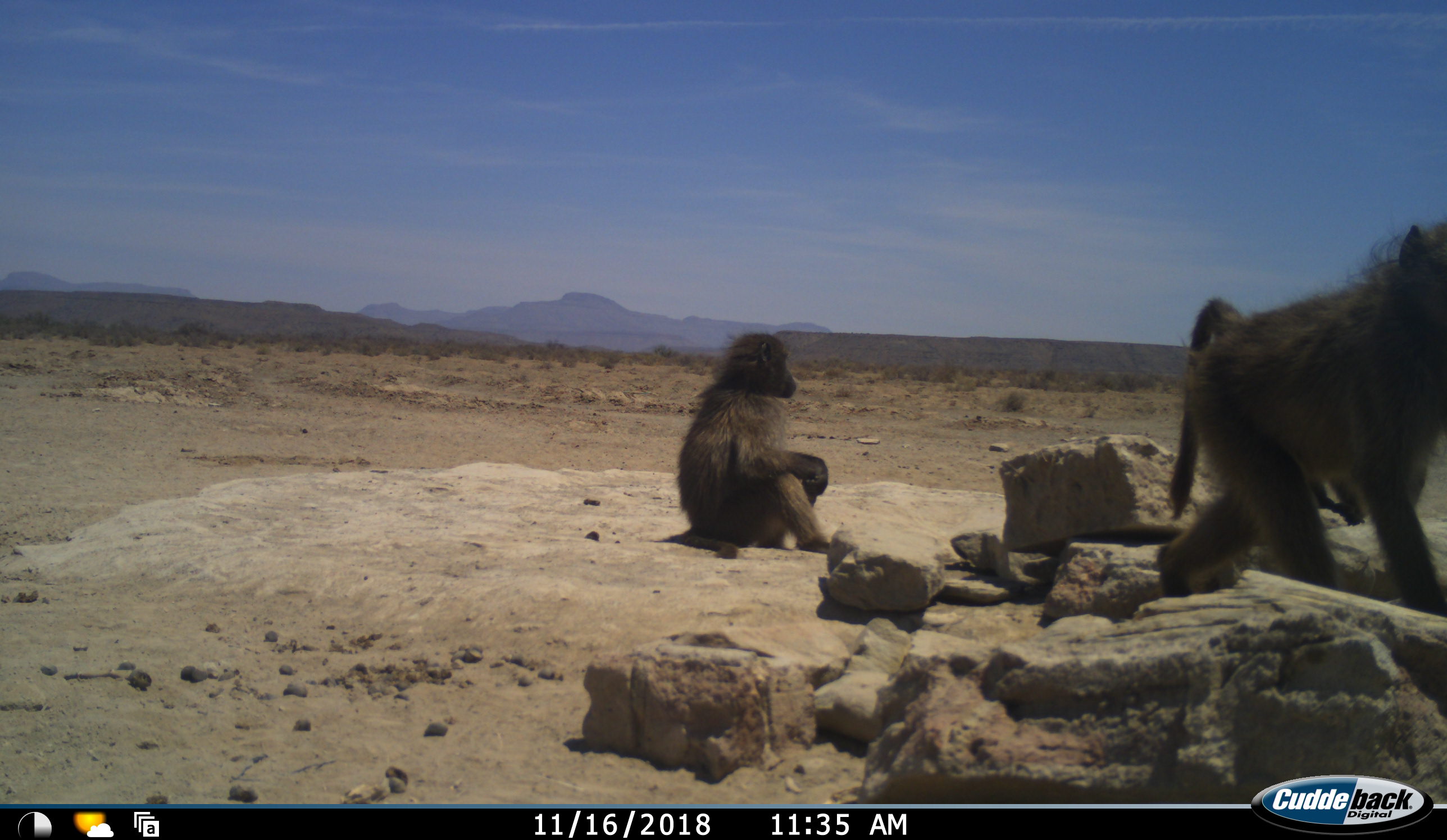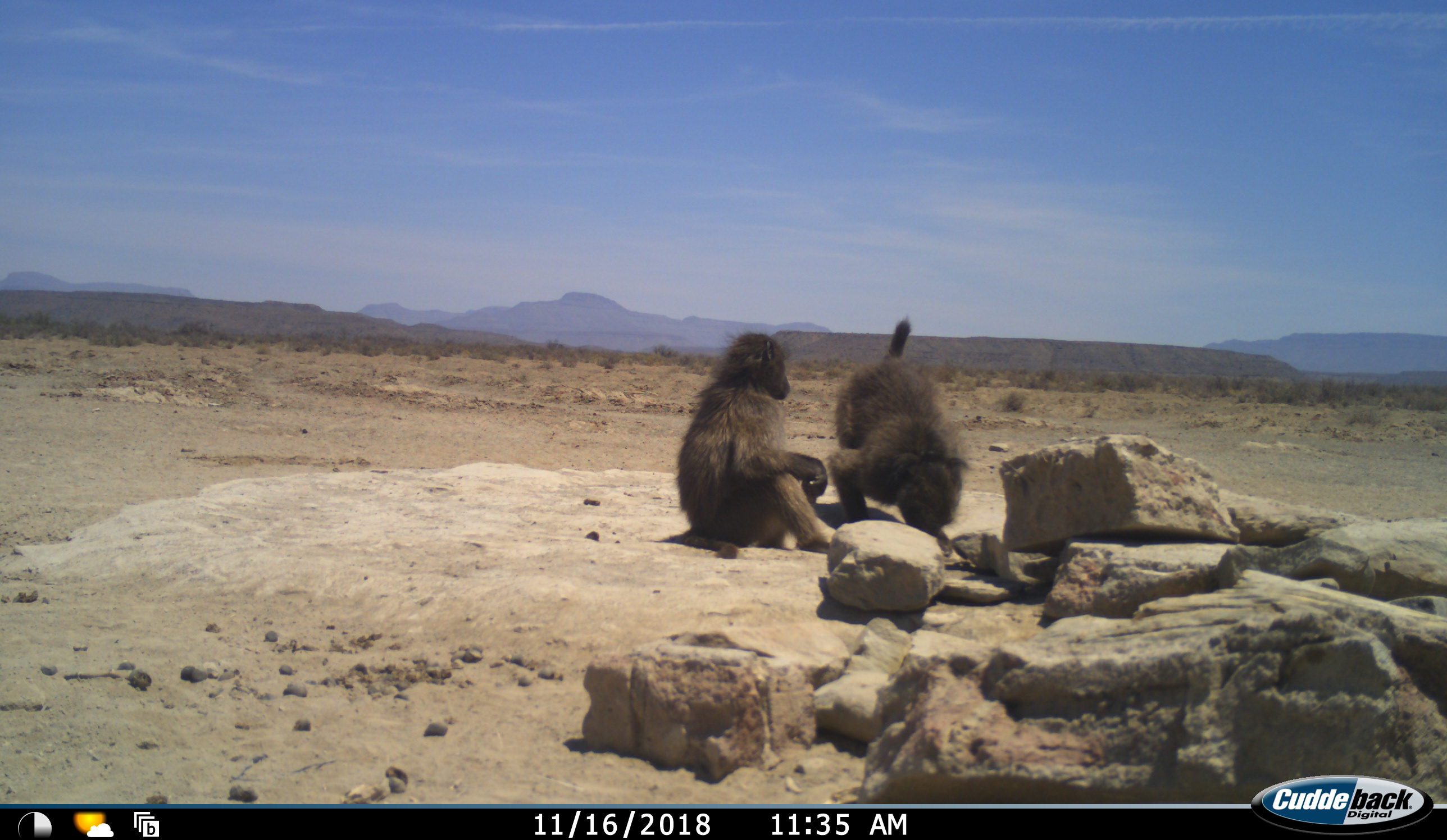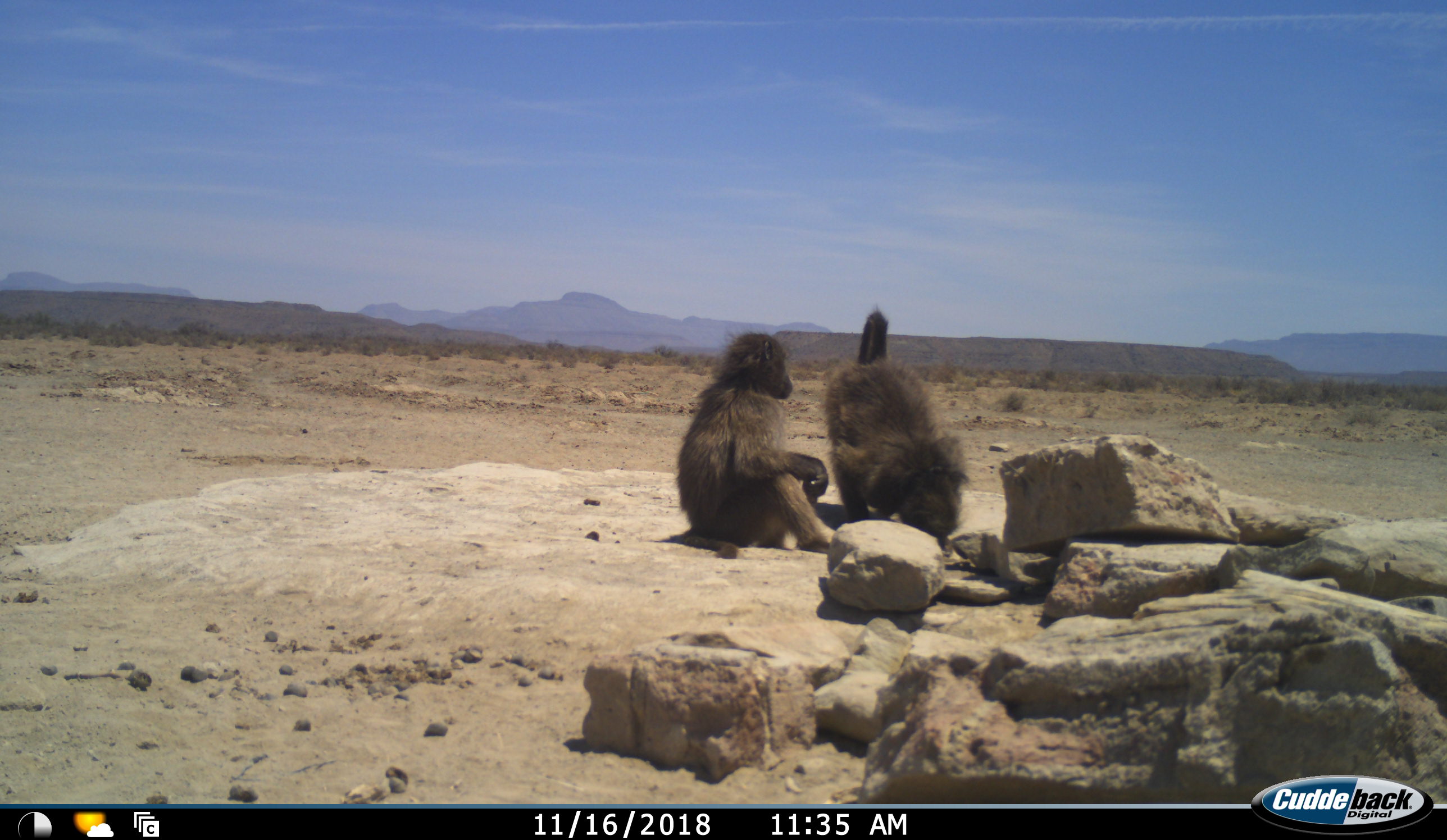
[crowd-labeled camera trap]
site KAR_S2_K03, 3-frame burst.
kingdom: Animalia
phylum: Chordata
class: Mammalia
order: Primates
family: Cercopithecidae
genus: Papio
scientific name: Papio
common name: baboon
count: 2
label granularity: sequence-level